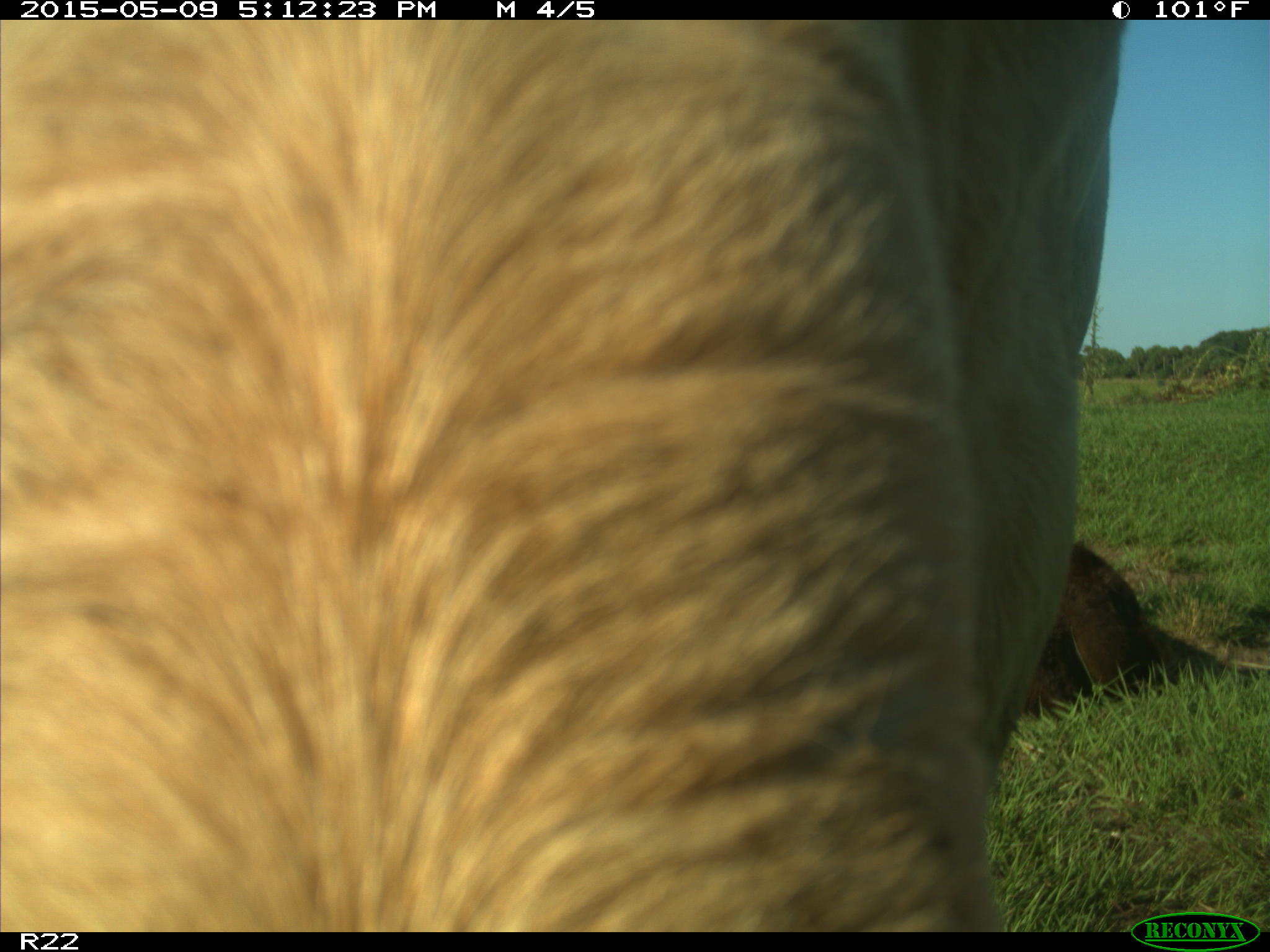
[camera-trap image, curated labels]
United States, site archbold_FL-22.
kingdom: Animalia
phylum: Chordata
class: Mammalia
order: Artiodactyla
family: Bovidae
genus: Bos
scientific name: Bos taurus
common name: domestic cow